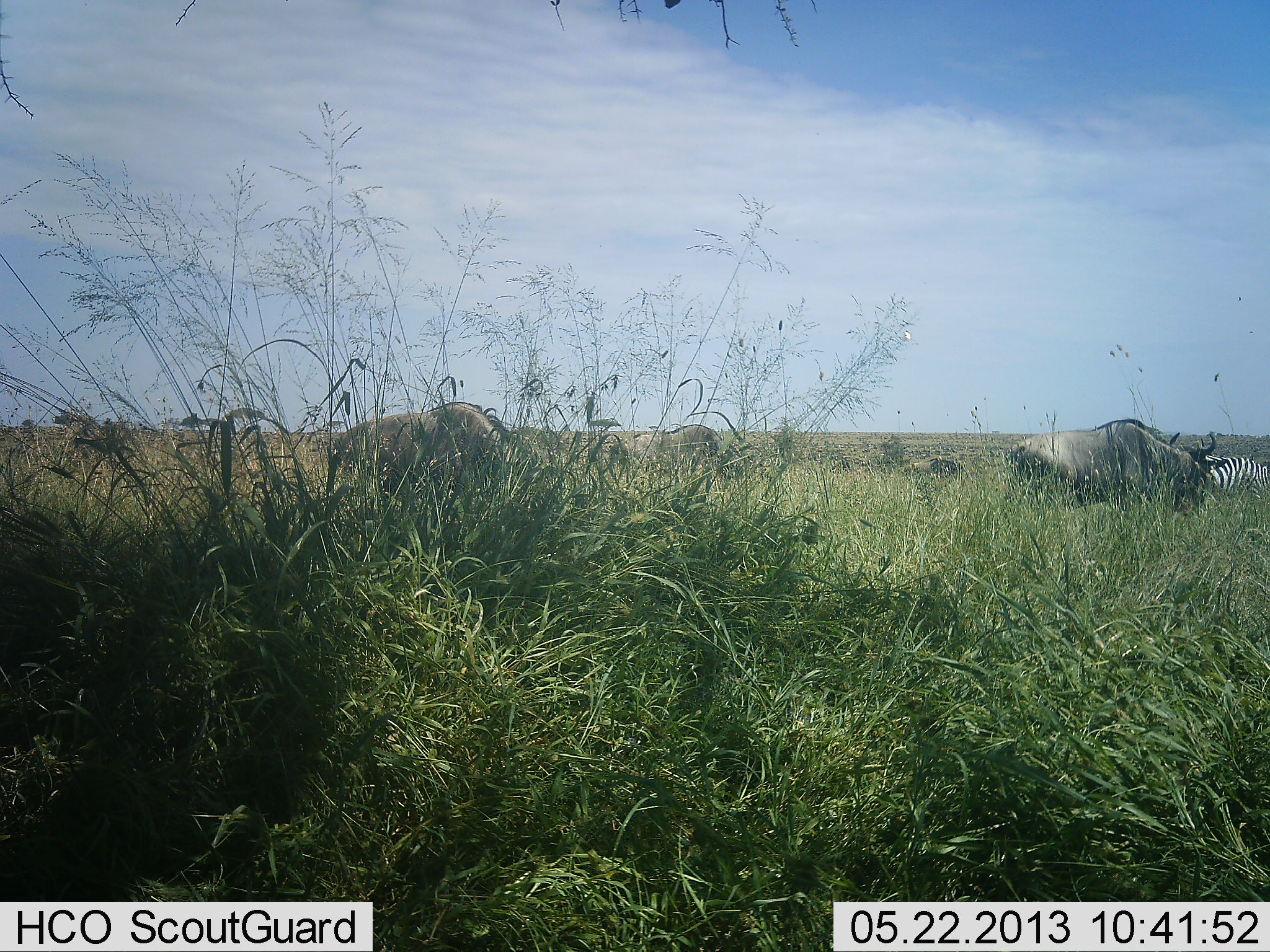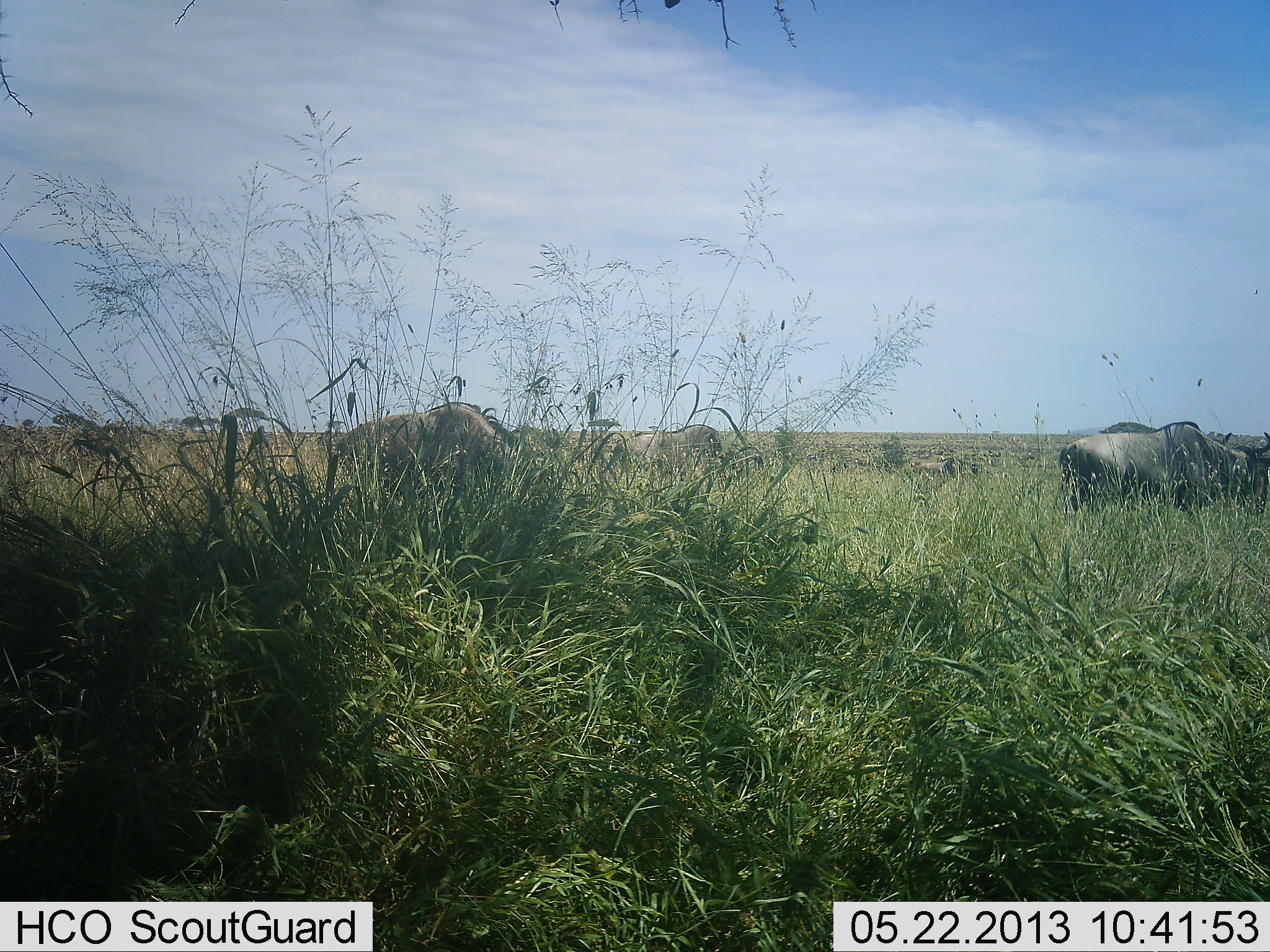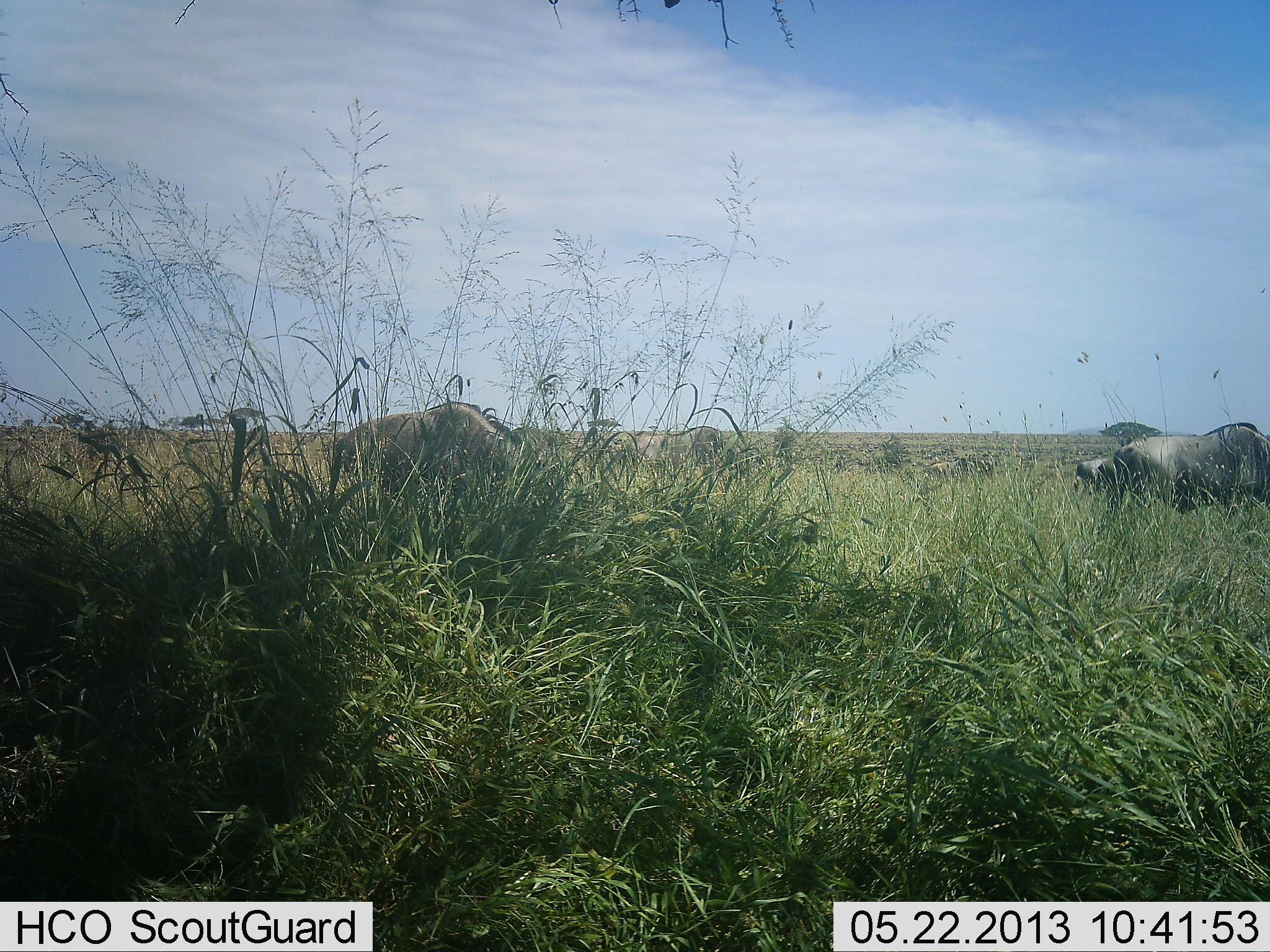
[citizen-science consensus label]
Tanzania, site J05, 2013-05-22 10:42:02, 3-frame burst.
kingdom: Animalia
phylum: Chordata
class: Mammalia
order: Artiodactyla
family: Bovidae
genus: Connochaetes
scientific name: Connochaetes taurinus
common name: blue wildebeest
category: wildebeest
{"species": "wildebeest (blue wildebeest) (Connochaetes taurinus)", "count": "4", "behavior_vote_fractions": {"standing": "38%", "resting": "8%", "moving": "69%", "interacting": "0%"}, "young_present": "0%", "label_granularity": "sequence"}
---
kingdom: Animalia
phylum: Chordata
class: Mammalia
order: Perissodactyla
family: Equidae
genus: Equus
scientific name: Equus quagga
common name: plains zebra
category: zebra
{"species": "zebra (plains zebra) (Equus quagga)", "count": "1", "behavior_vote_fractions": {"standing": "40%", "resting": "0%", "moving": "60%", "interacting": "0%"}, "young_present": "0%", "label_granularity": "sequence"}